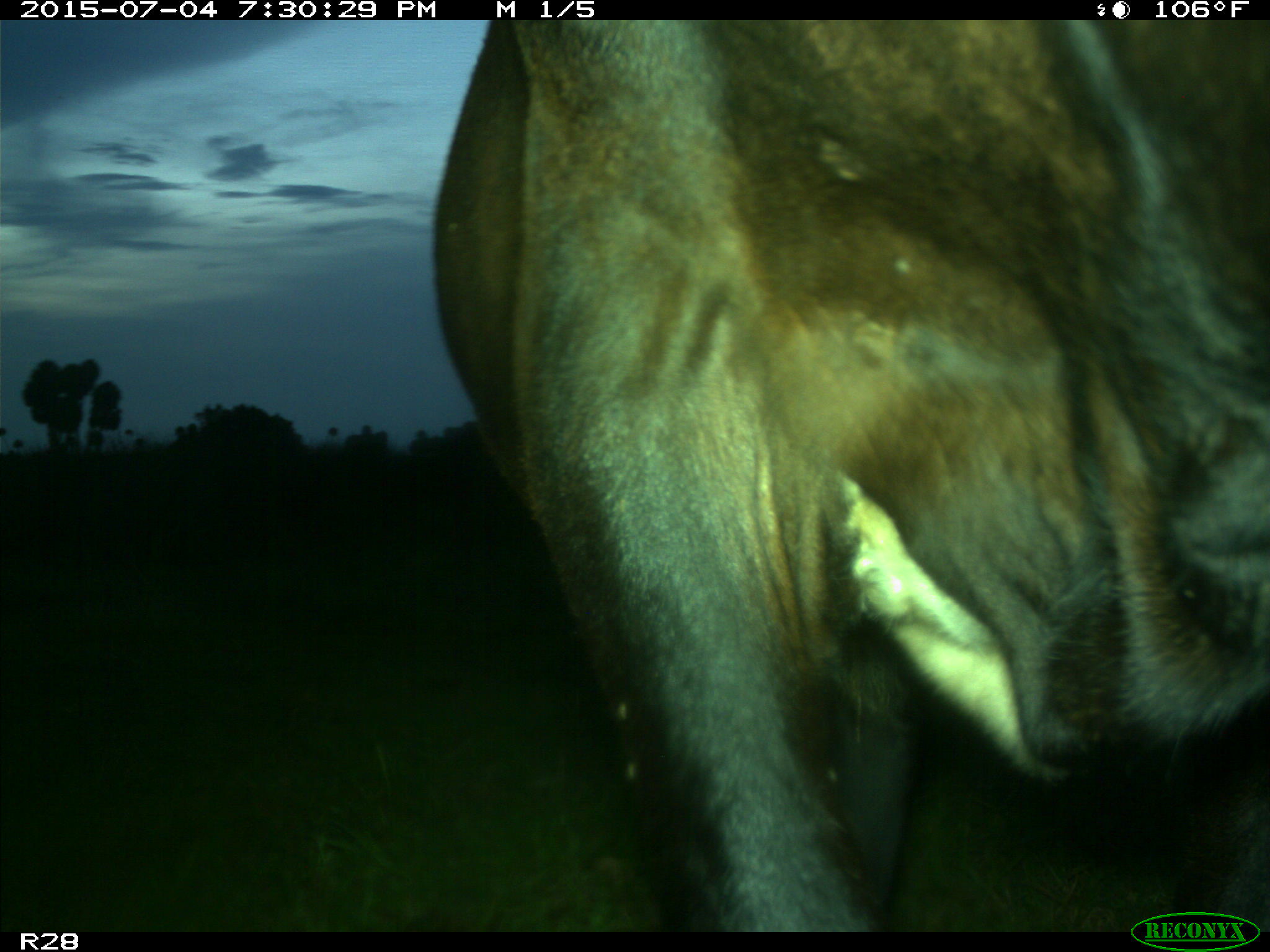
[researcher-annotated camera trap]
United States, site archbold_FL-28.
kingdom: Animalia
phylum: Chordata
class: Mammalia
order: Artiodactyla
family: Bovidae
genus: Bos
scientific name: Bos taurus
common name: domestic cow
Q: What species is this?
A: Bos taurus (domestic cow).